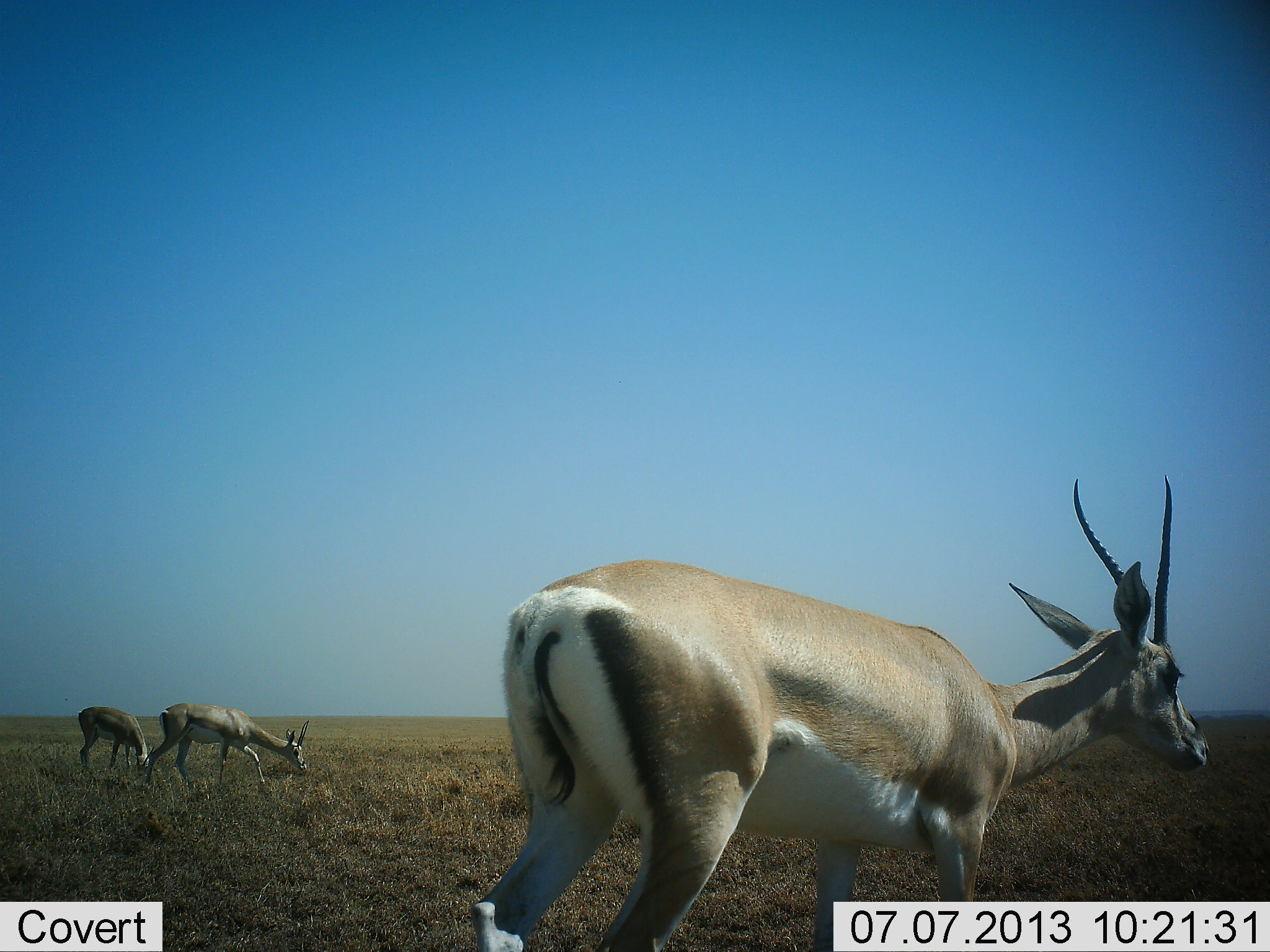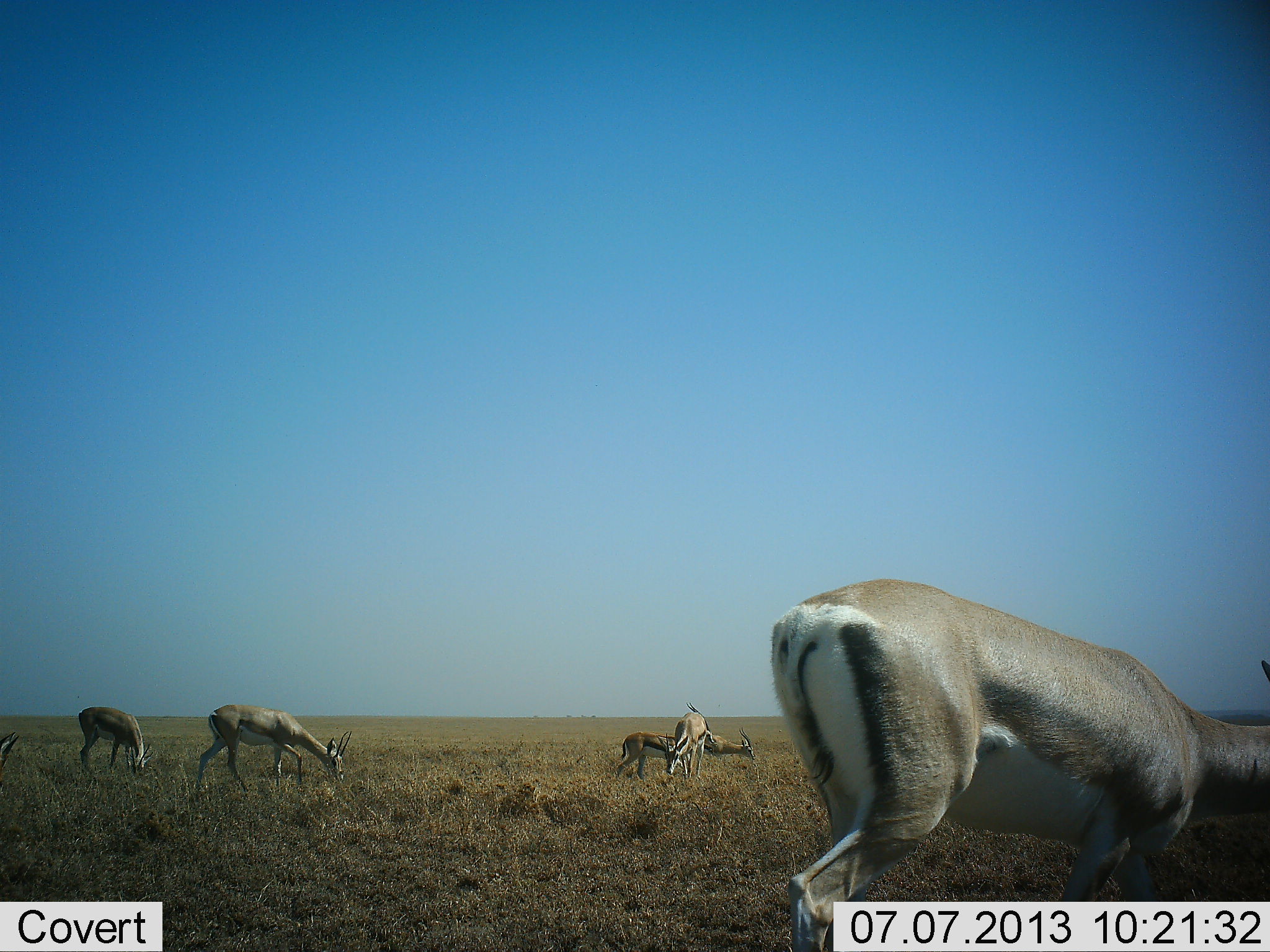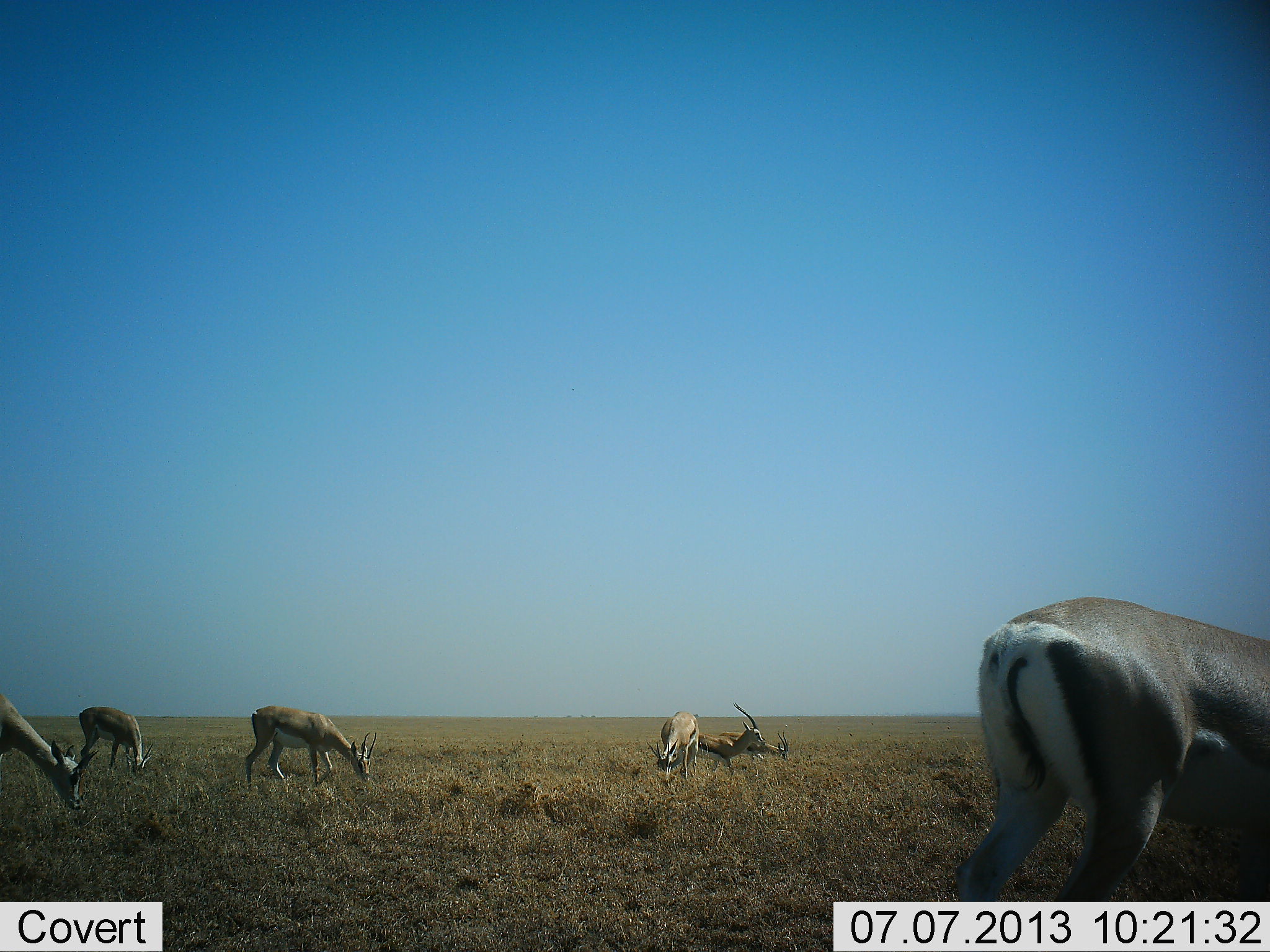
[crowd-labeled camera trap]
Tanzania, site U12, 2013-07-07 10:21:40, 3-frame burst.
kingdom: Animalia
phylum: Chordata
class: Mammalia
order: Artiodactyla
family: Bovidae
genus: Nanger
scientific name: Nanger granti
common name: grant's gazelle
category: gazellegrants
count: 7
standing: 30%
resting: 0%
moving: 65%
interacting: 0%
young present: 0%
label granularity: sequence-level